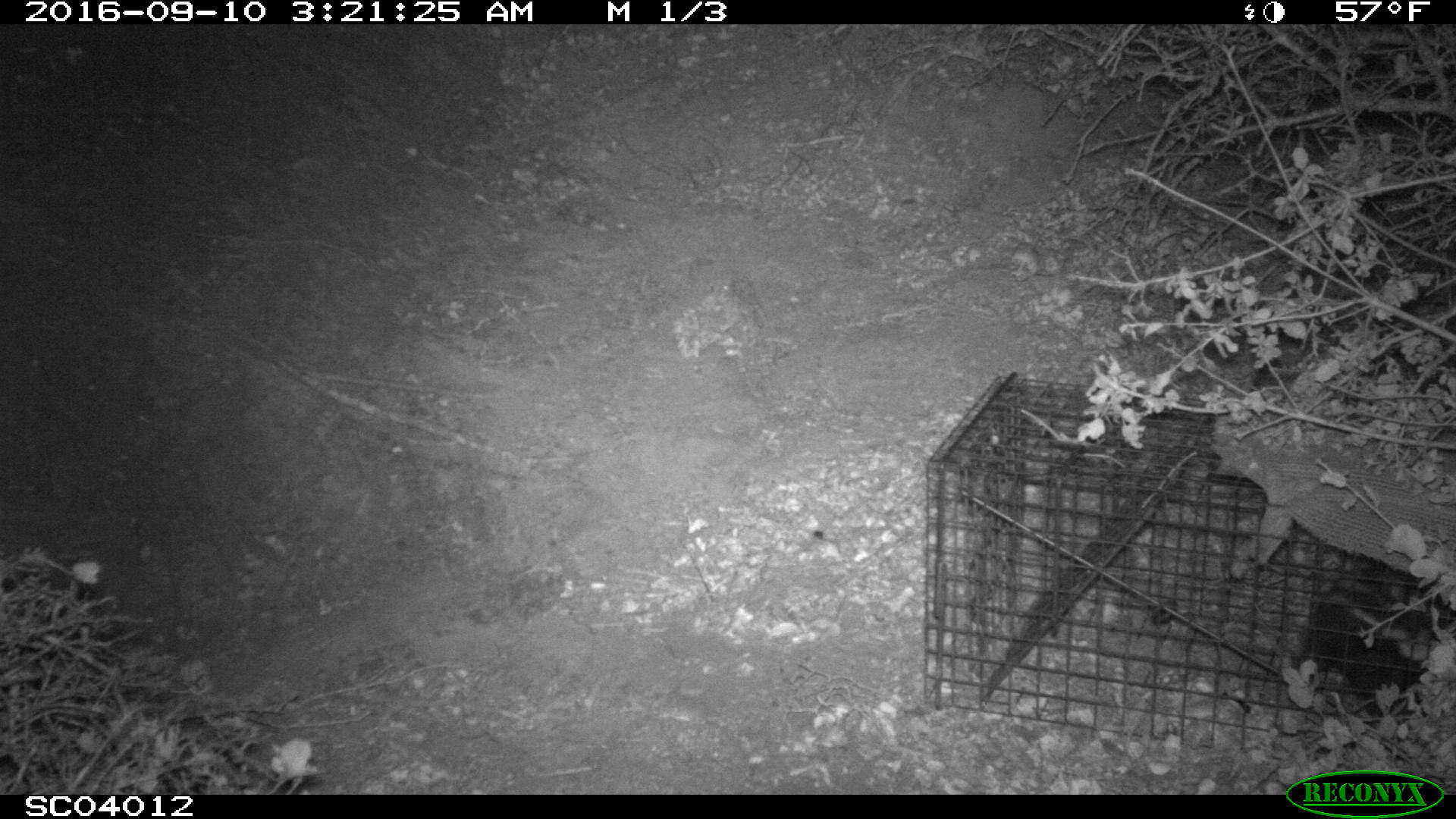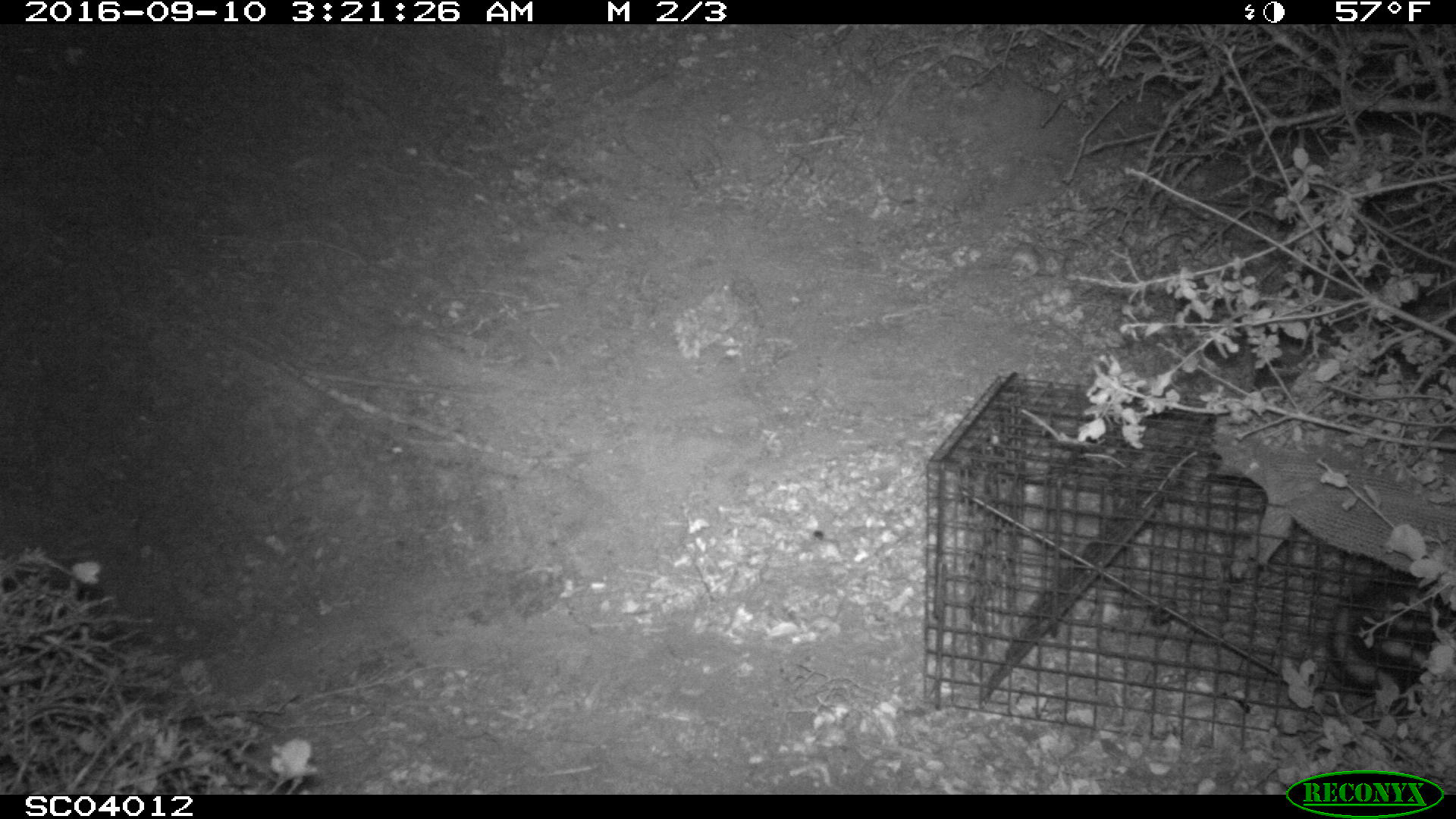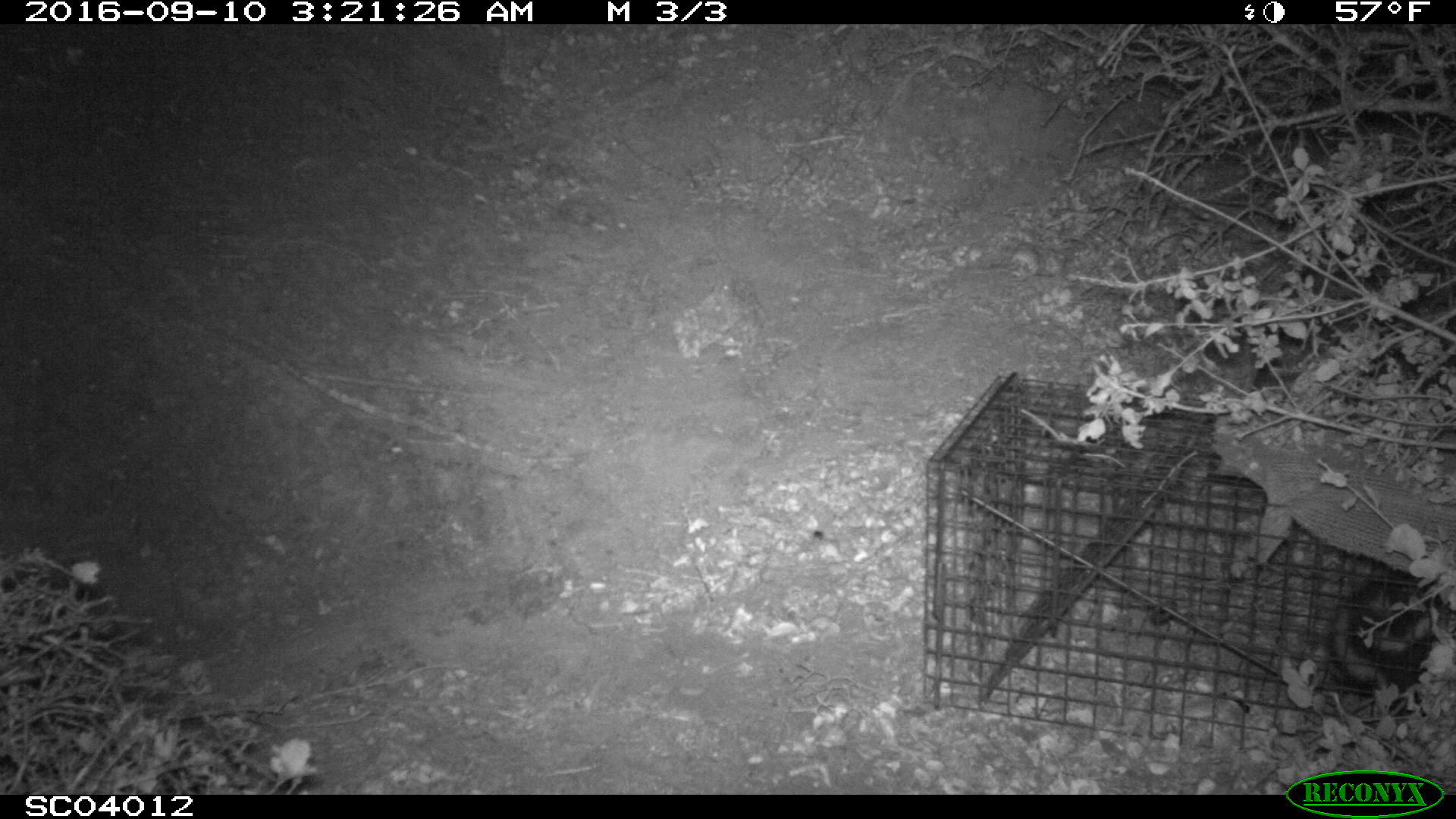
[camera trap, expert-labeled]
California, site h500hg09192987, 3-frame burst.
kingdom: Animalia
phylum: Chordata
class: Mammalia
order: Carnivora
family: Mephitidae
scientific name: Mephitidae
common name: skunk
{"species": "skunk (Mephitidae)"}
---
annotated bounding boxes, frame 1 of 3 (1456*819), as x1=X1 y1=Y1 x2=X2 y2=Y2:
skunk: x1=1288 y1=561 x2=1455 y2=719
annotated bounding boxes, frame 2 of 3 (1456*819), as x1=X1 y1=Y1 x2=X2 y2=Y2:
skunk: x1=1325 y1=570 x2=1455 y2=718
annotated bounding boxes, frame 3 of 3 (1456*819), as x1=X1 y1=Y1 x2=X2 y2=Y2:
skunk: x1=1327 y1=577 x2=1455 y2=719